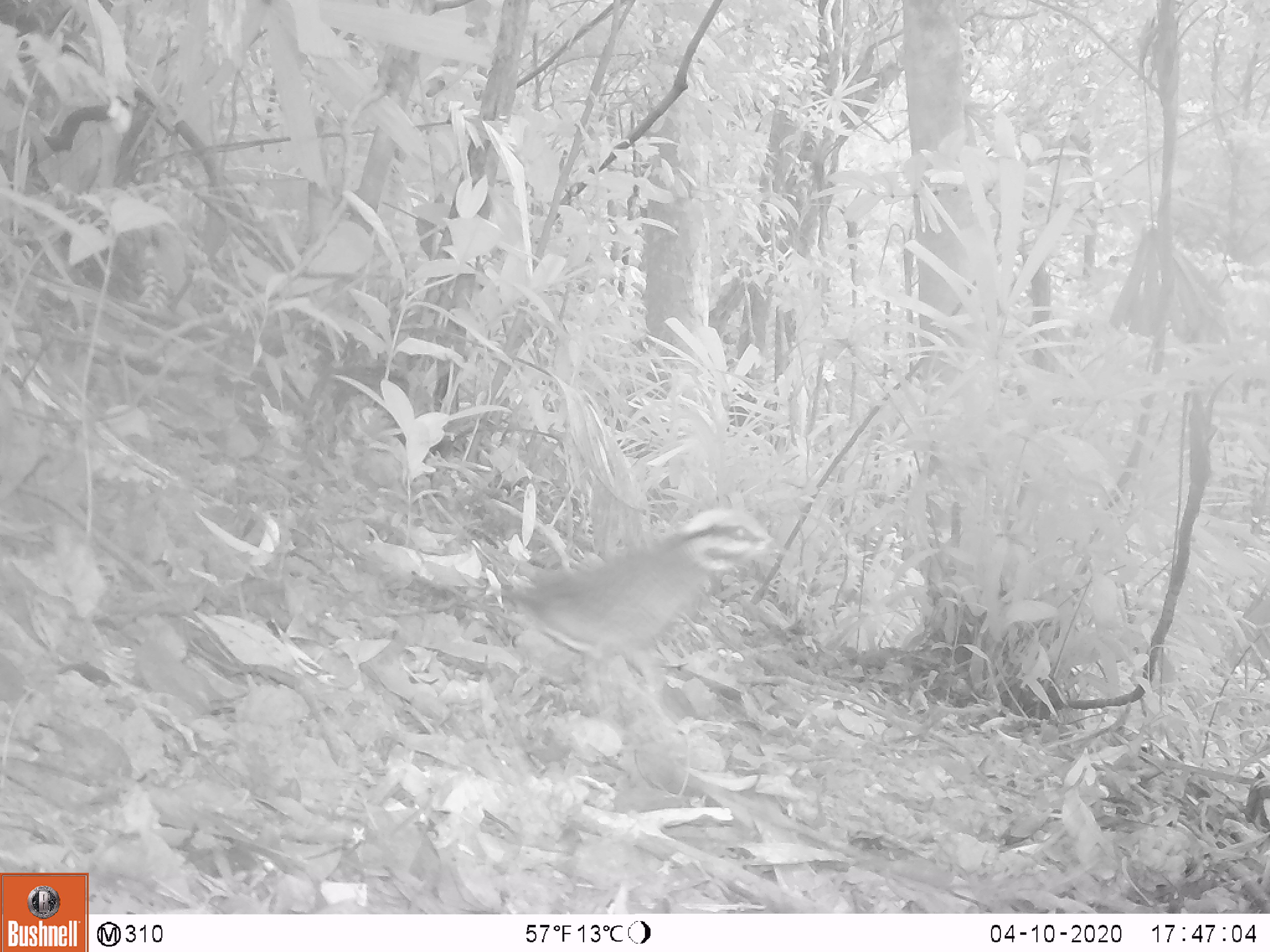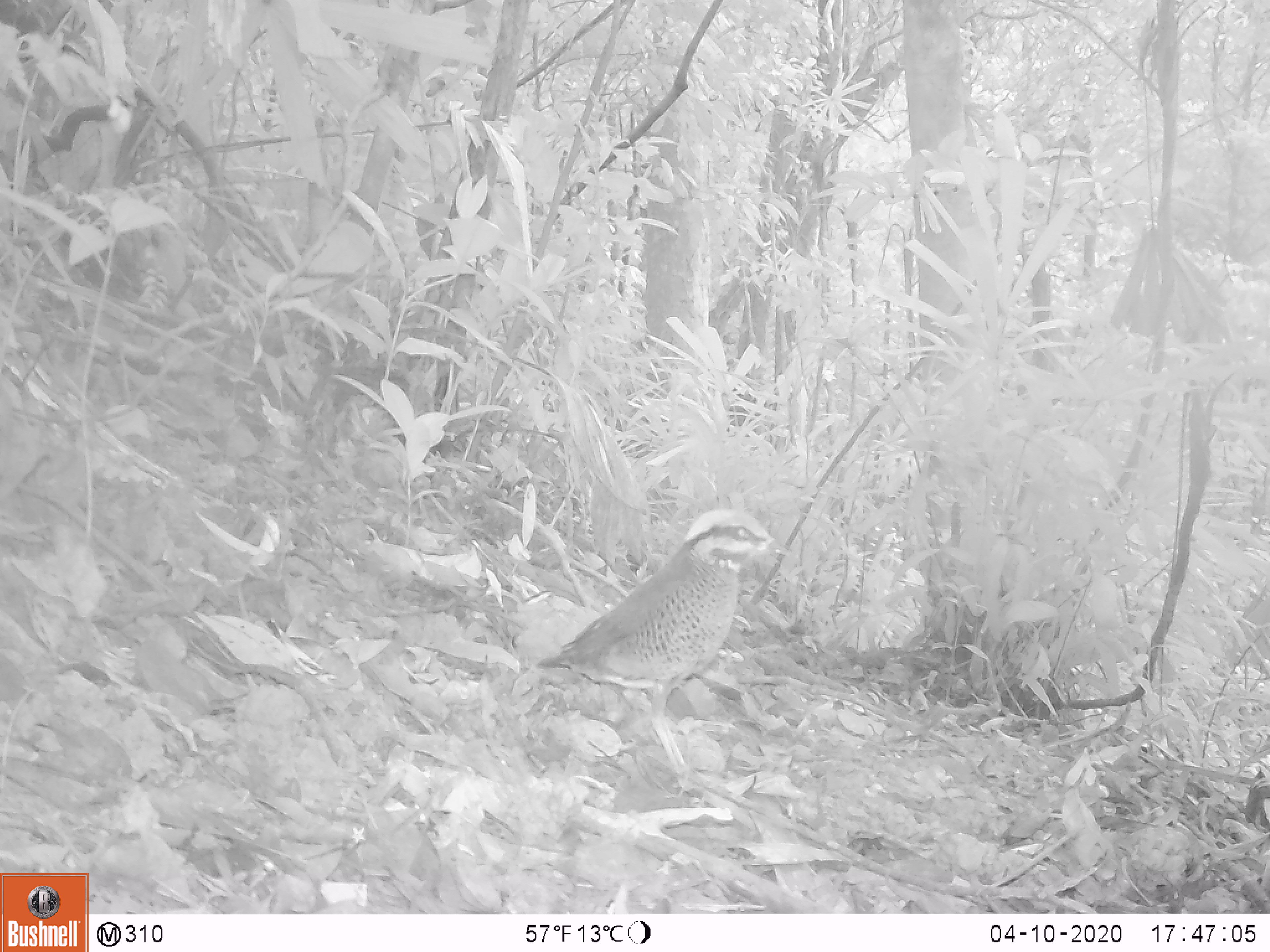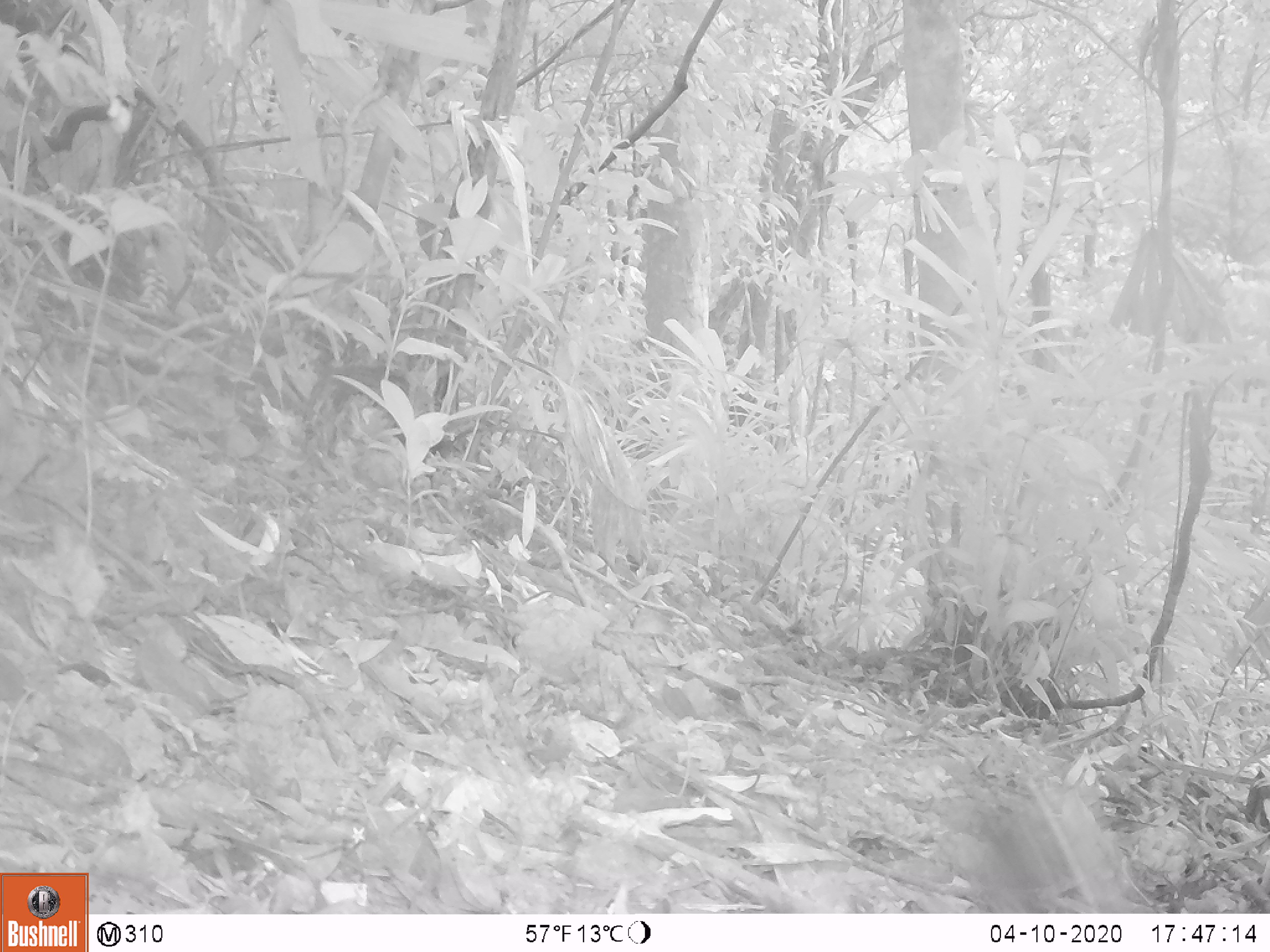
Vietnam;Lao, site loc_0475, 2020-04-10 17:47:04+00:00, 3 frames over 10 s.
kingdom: Animalia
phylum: Chordata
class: Aves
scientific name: Aves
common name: bird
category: unidentified bird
Unidentified bird (bird) (Aves). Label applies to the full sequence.